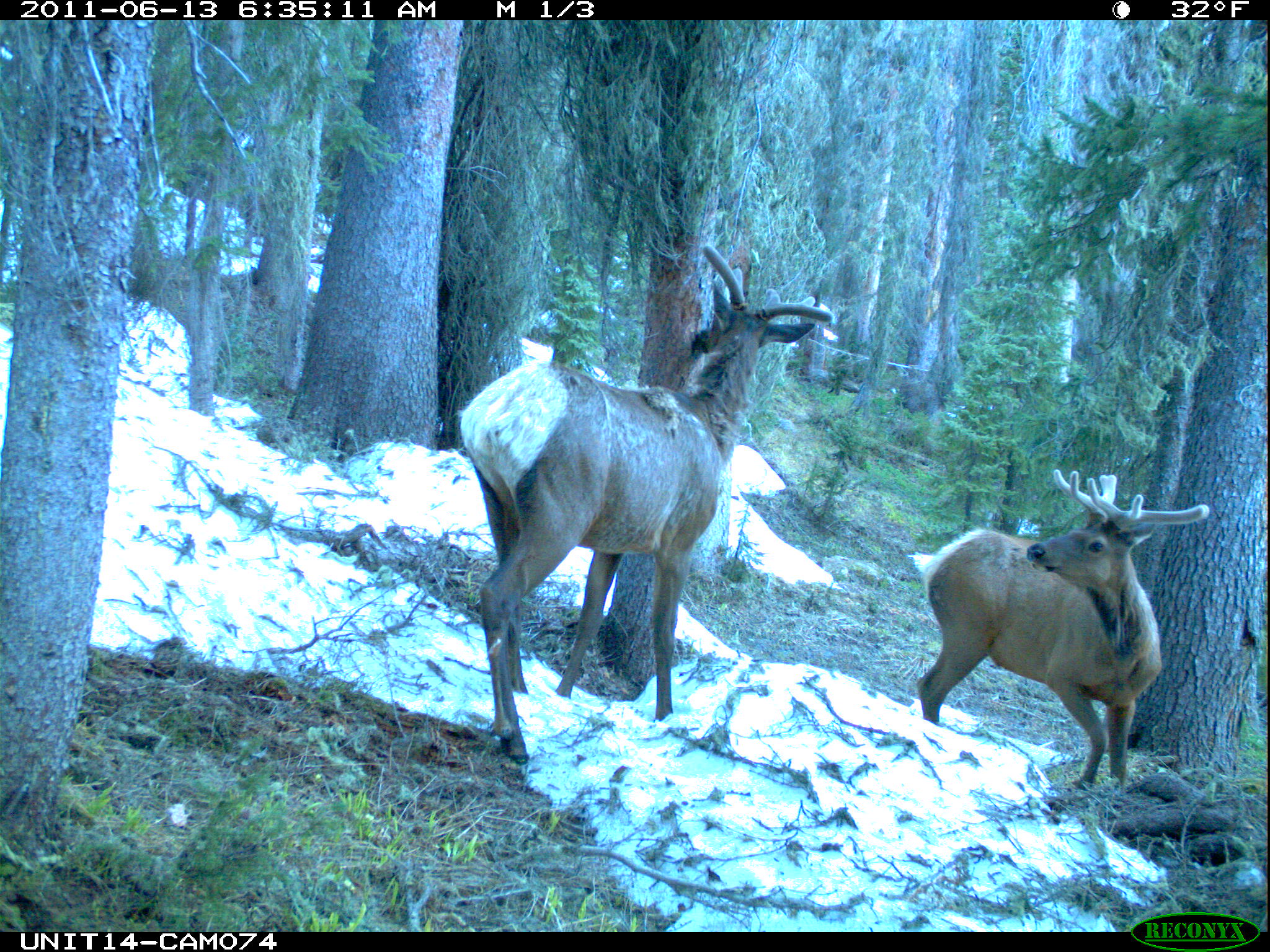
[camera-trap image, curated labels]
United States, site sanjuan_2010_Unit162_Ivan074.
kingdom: Animalia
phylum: Chordata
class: Mammalia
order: Artiodactyla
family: Cervidae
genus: Cervus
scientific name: Cervus elaphus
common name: red deer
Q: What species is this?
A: Cervus elaphus (red deer).